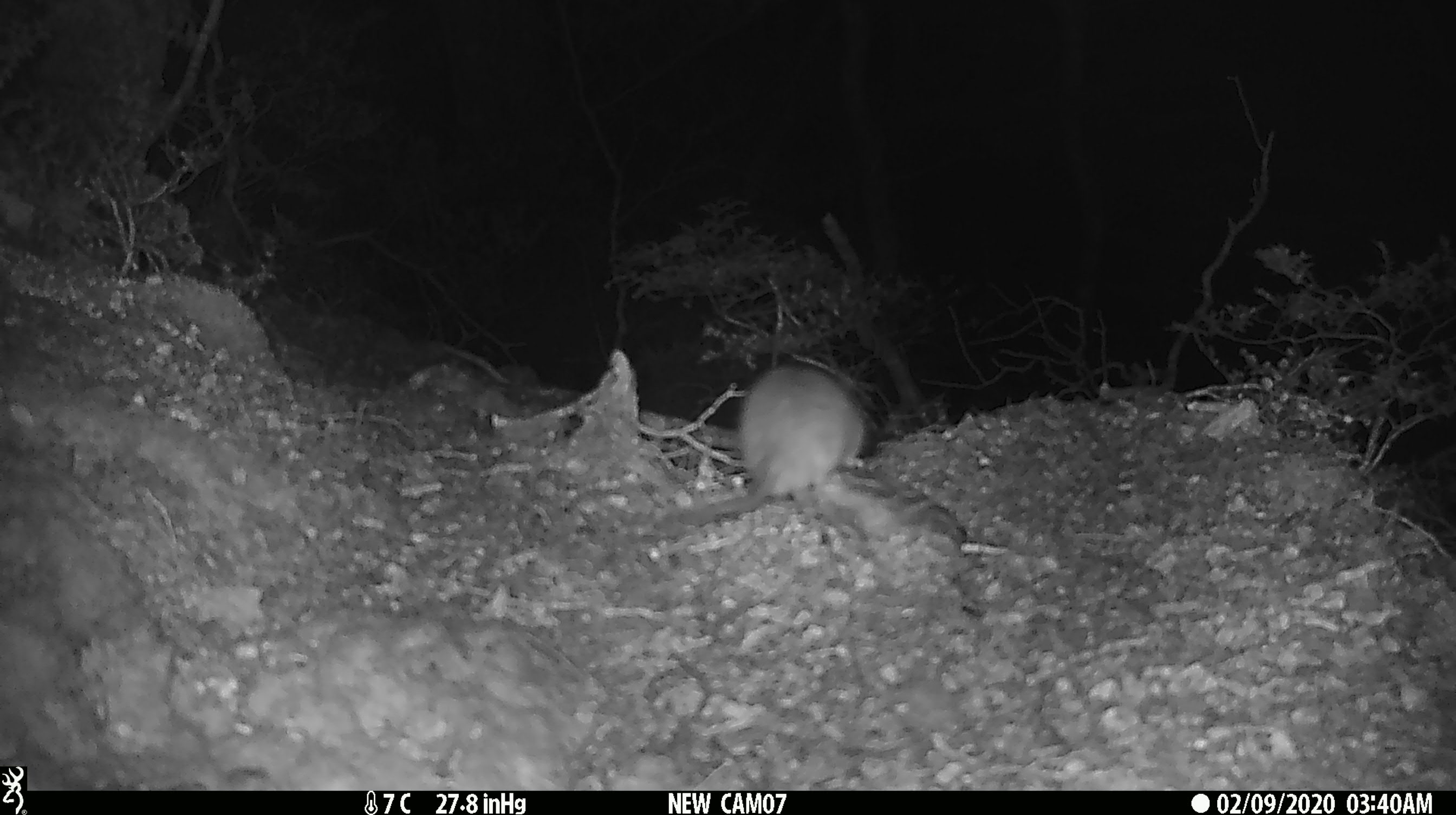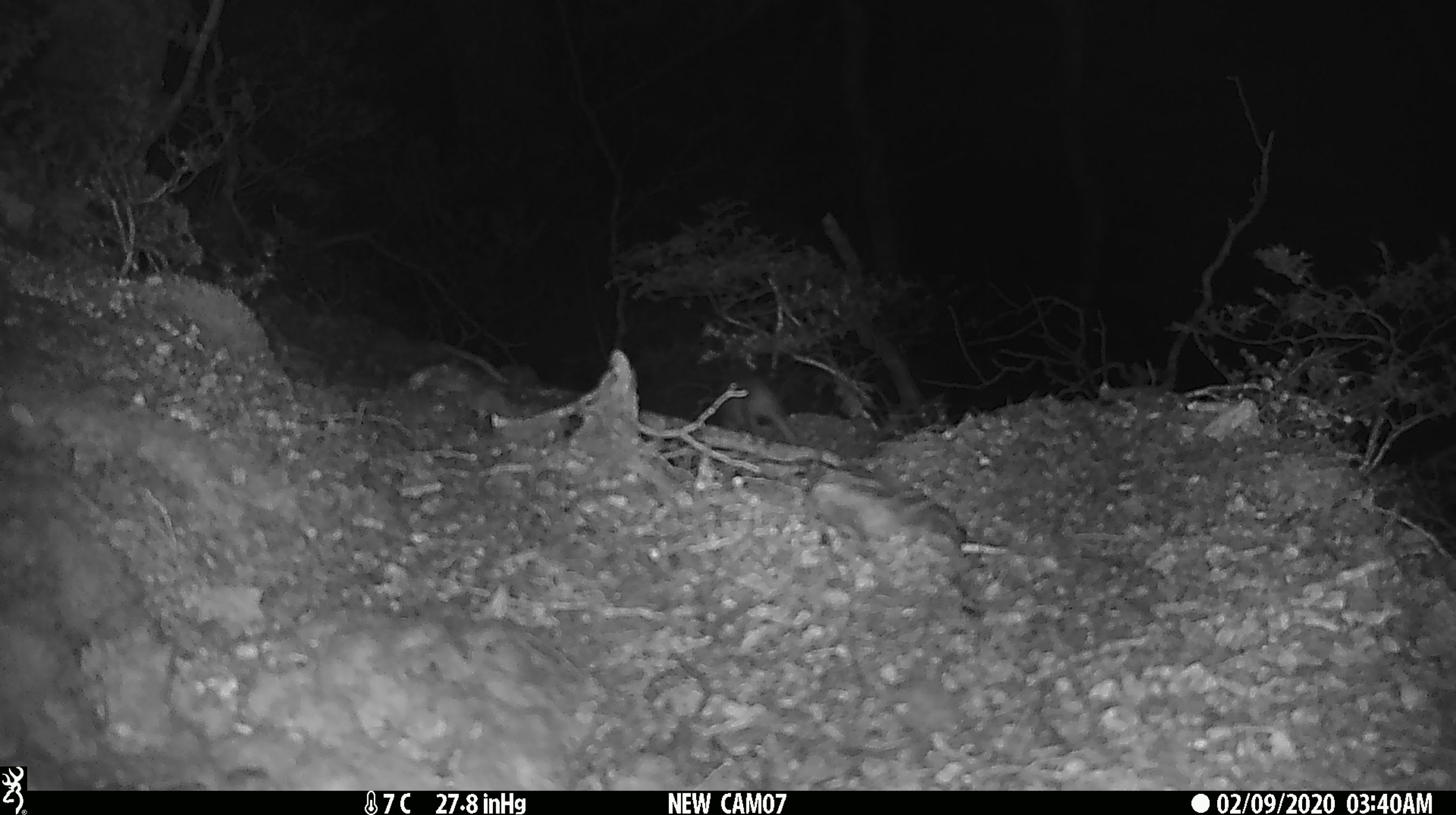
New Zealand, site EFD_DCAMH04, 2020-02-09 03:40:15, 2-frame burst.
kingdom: Animalia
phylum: Chordata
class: Mammalia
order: Rodentia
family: Muridae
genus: Rattus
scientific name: Rattus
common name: rat